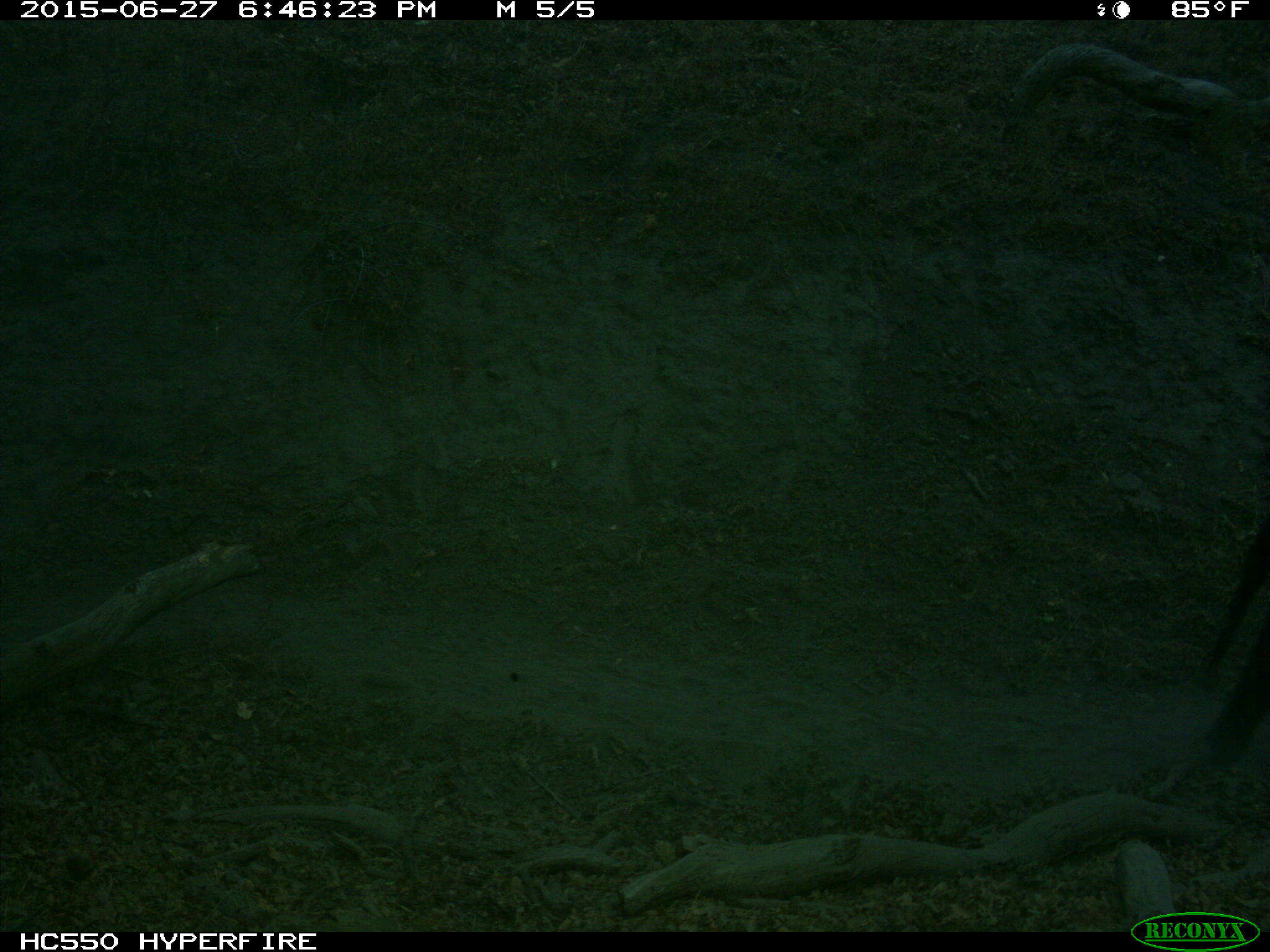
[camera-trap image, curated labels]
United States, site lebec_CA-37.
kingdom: Animalia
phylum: Chordata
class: Mammalia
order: Artiodactyla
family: Bovidae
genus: Bos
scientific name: Bos taurus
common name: domestic cow